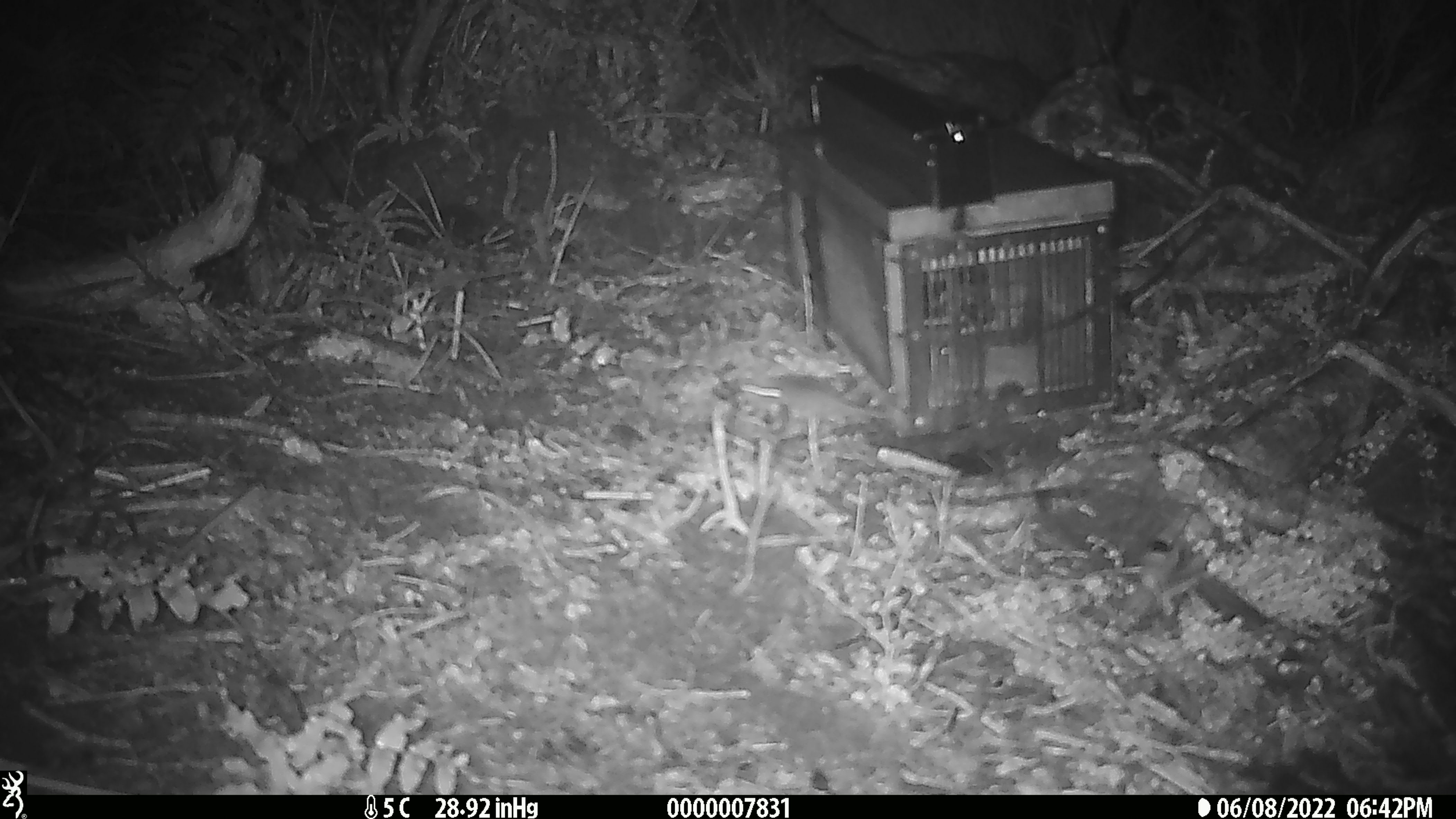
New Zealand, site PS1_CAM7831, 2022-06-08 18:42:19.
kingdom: Animalia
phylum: Chordata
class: Mammalia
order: Rodentia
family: Muridae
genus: Mus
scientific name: Mus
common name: mouse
Mouse (Mus).